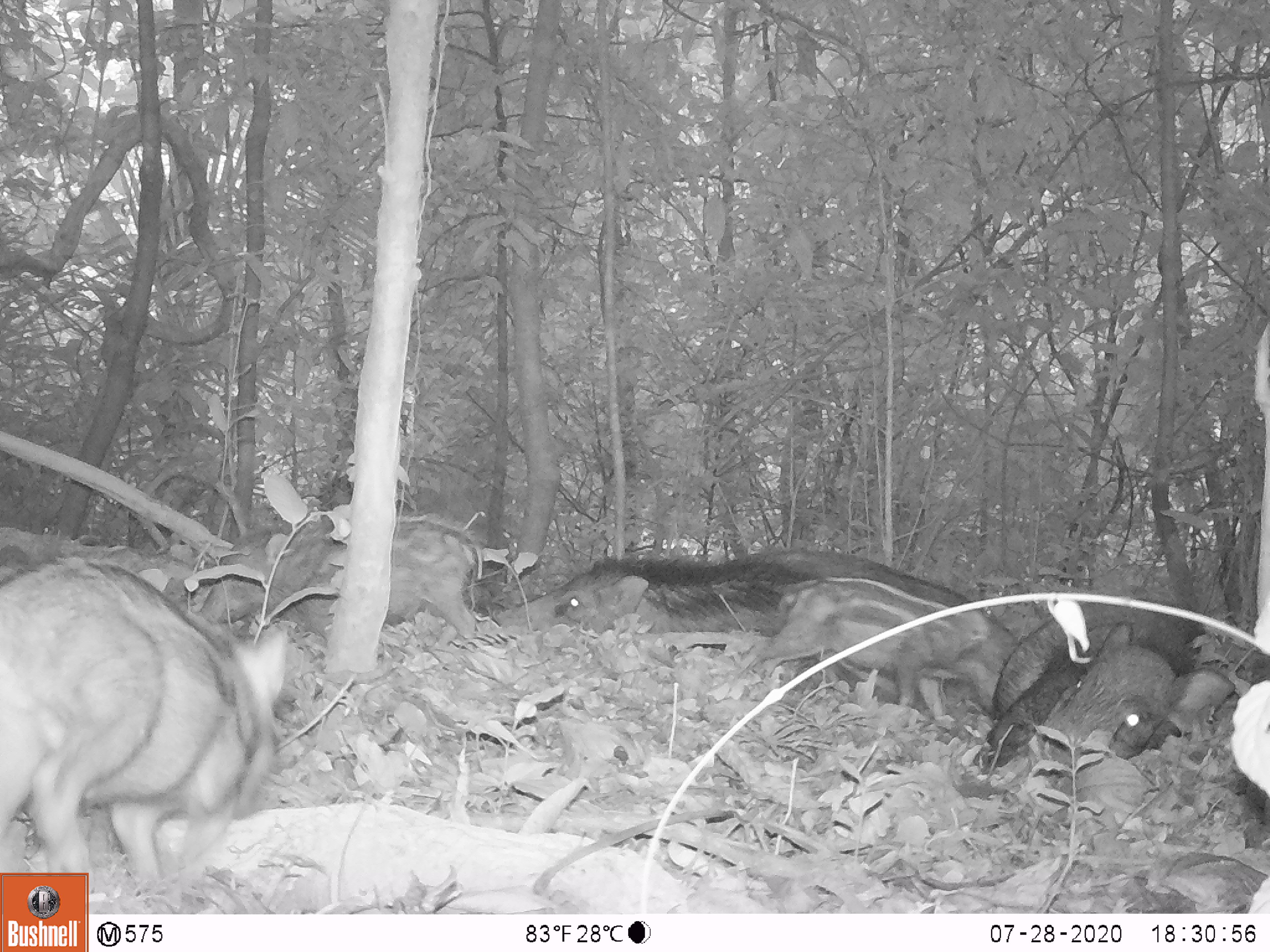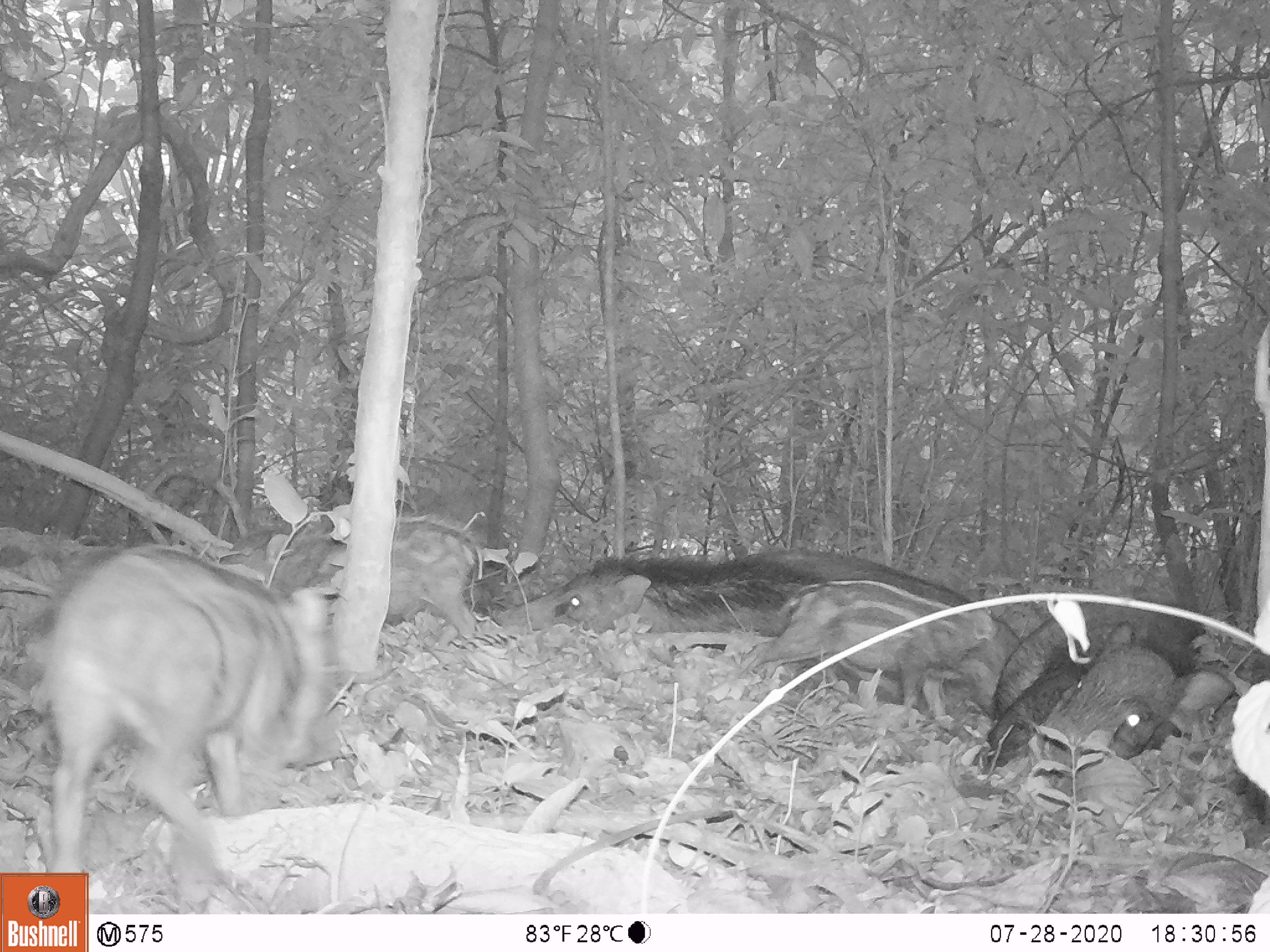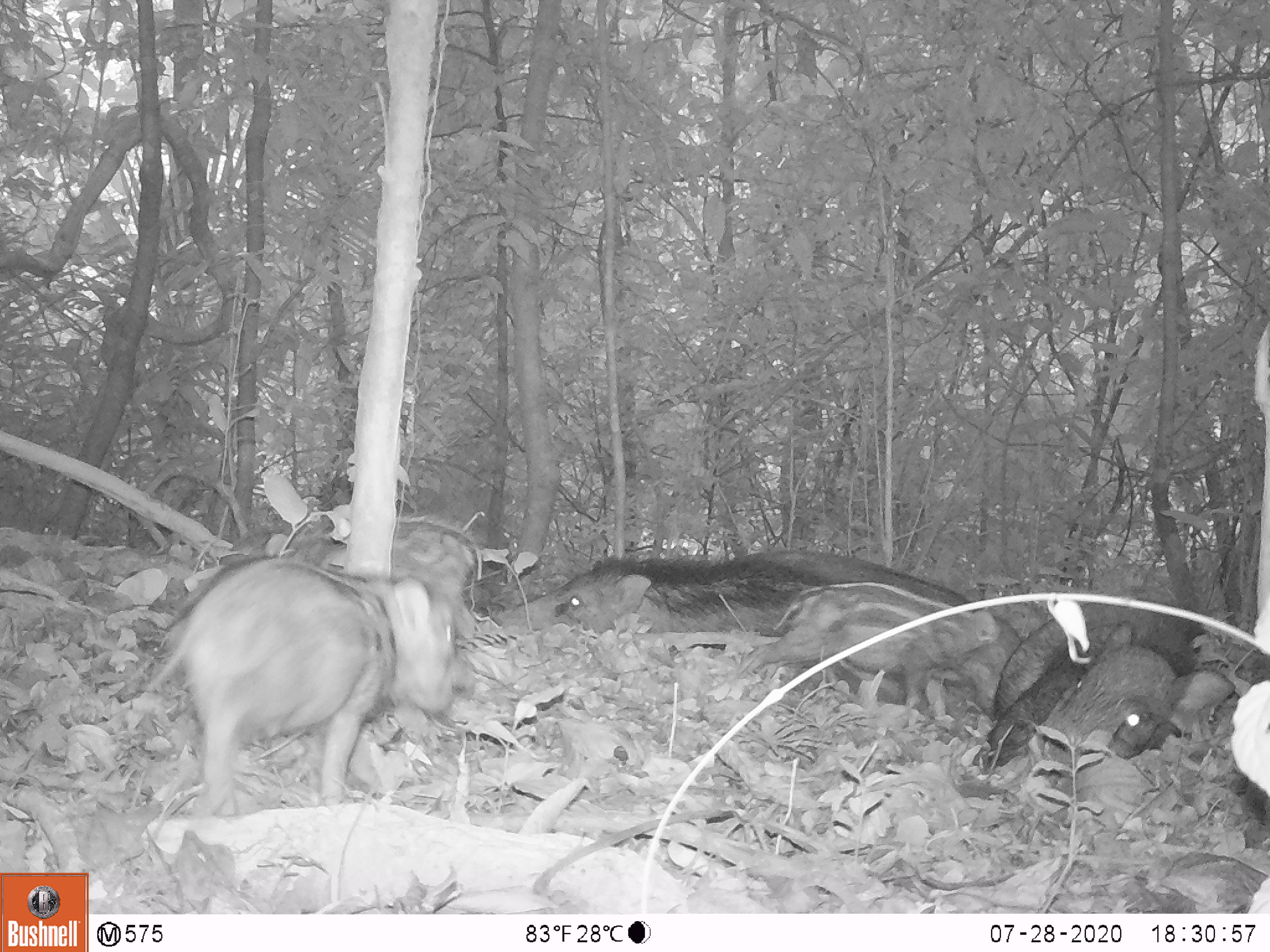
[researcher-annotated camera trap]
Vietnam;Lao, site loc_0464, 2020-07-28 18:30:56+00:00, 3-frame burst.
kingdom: Animalia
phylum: Chordata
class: Mammalia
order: Artiodactyla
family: Suidae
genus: Sus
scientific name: Sus scrofa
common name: eurasian wild pig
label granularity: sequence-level